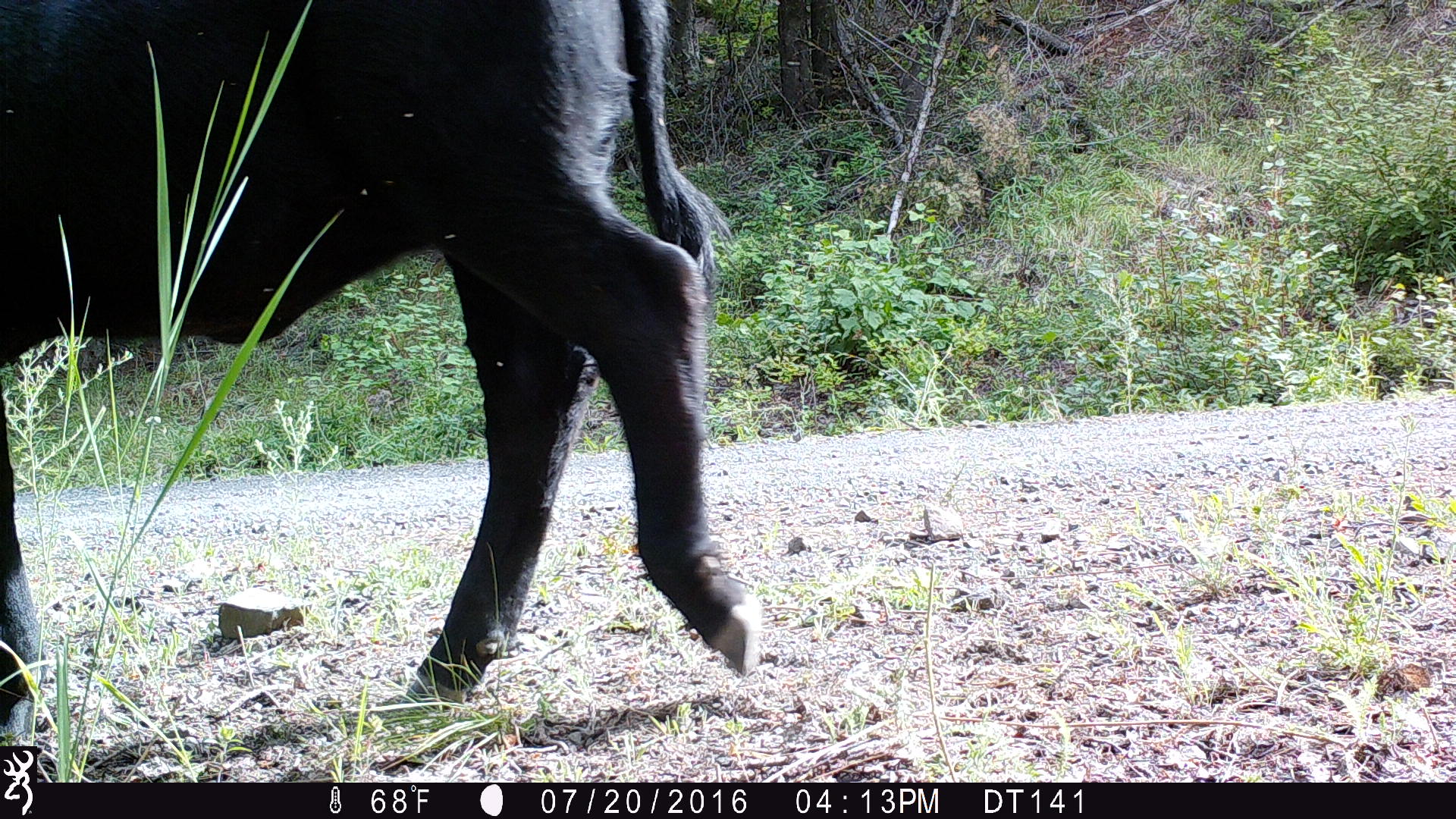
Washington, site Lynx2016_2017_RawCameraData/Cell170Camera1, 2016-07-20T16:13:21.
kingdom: Animalia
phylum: Chordata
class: Mammalia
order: Artiodactyla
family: Bovidae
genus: Bos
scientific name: Bos taurus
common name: domestic cattle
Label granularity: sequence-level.